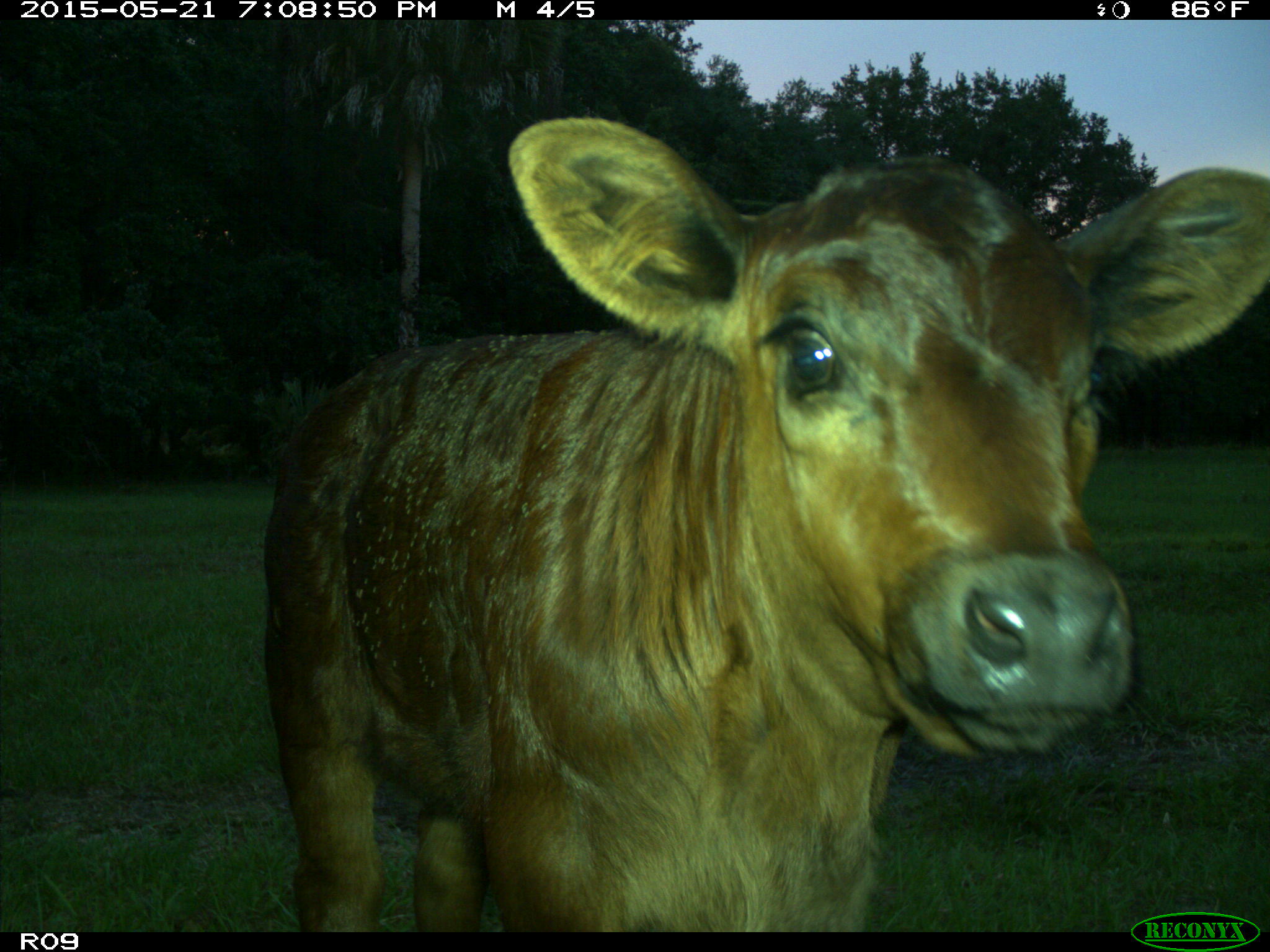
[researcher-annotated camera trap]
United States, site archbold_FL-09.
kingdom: Animalia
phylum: Chordata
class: Mammalia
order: Artiodactyla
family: Bovidae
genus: Bos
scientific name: Bos taurus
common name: domestic cow